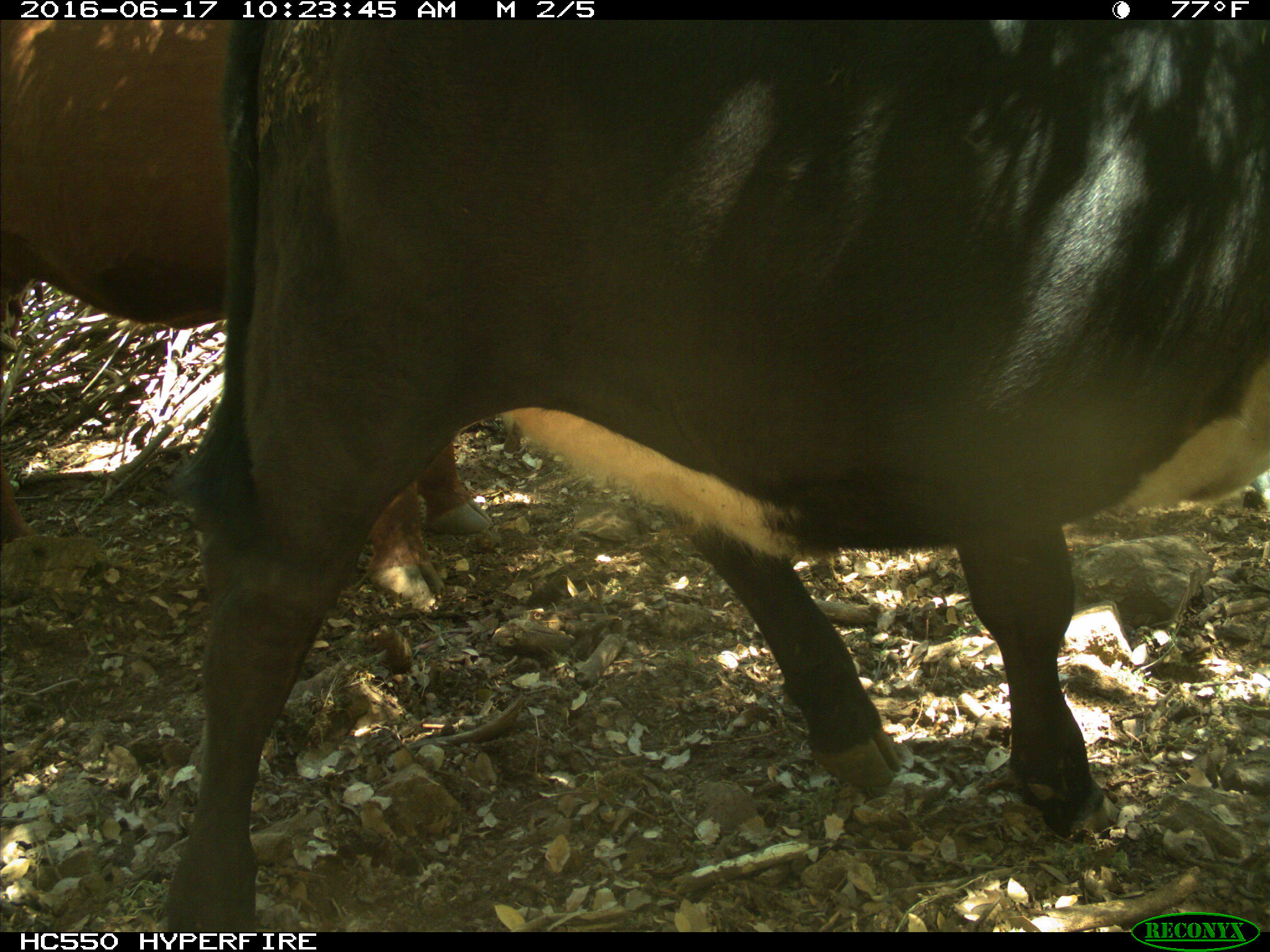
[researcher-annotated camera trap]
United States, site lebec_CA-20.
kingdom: Animalia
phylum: Chordata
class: Mammalia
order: Artiodactyla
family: Bovidae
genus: Bos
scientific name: Bos taurus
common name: domestic cow